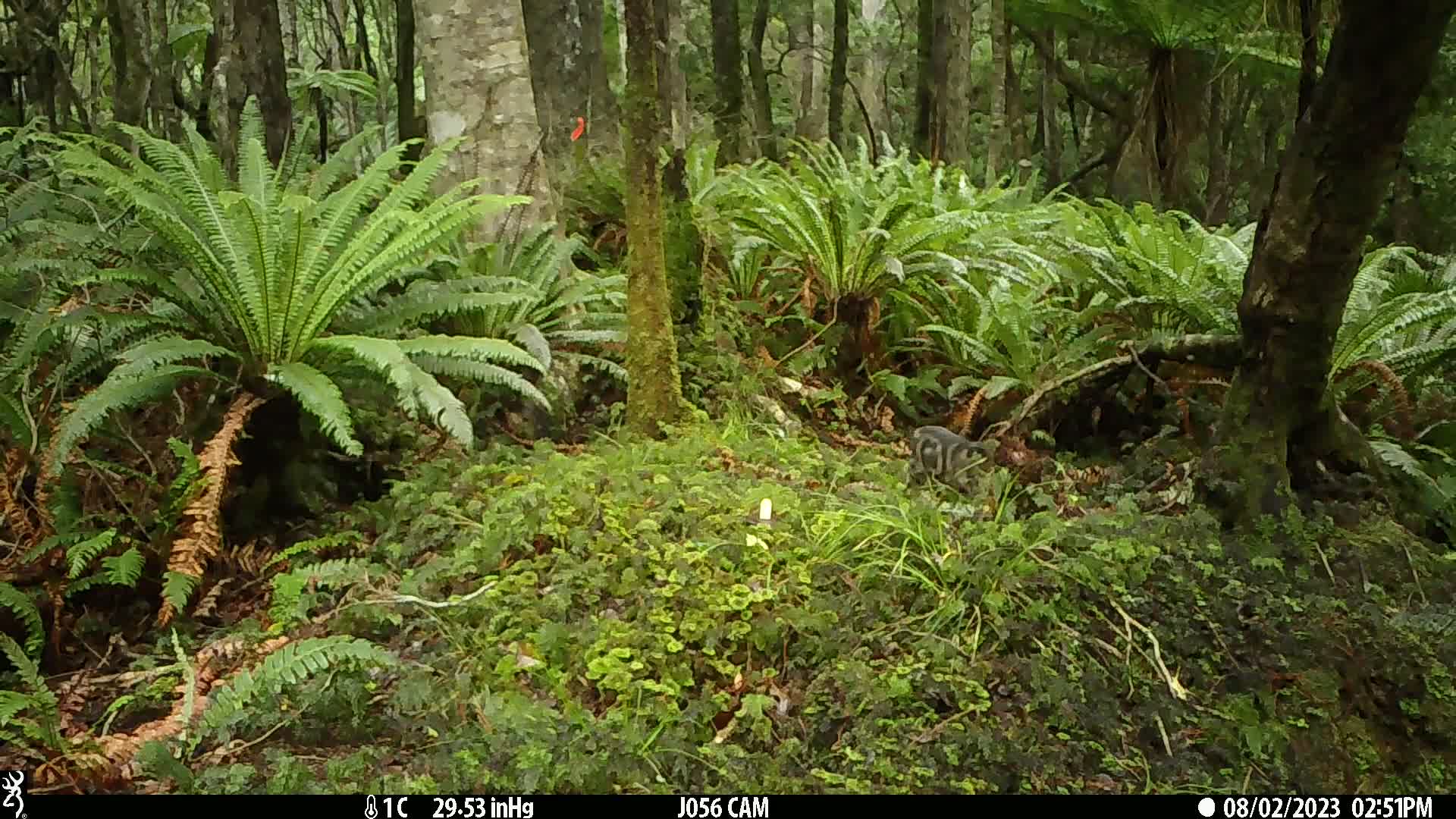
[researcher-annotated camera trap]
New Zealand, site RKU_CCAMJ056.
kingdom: Animalia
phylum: Chordata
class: Mammalia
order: Carnivora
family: Felidae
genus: Felis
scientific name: Felis catus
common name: domestic cat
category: cat